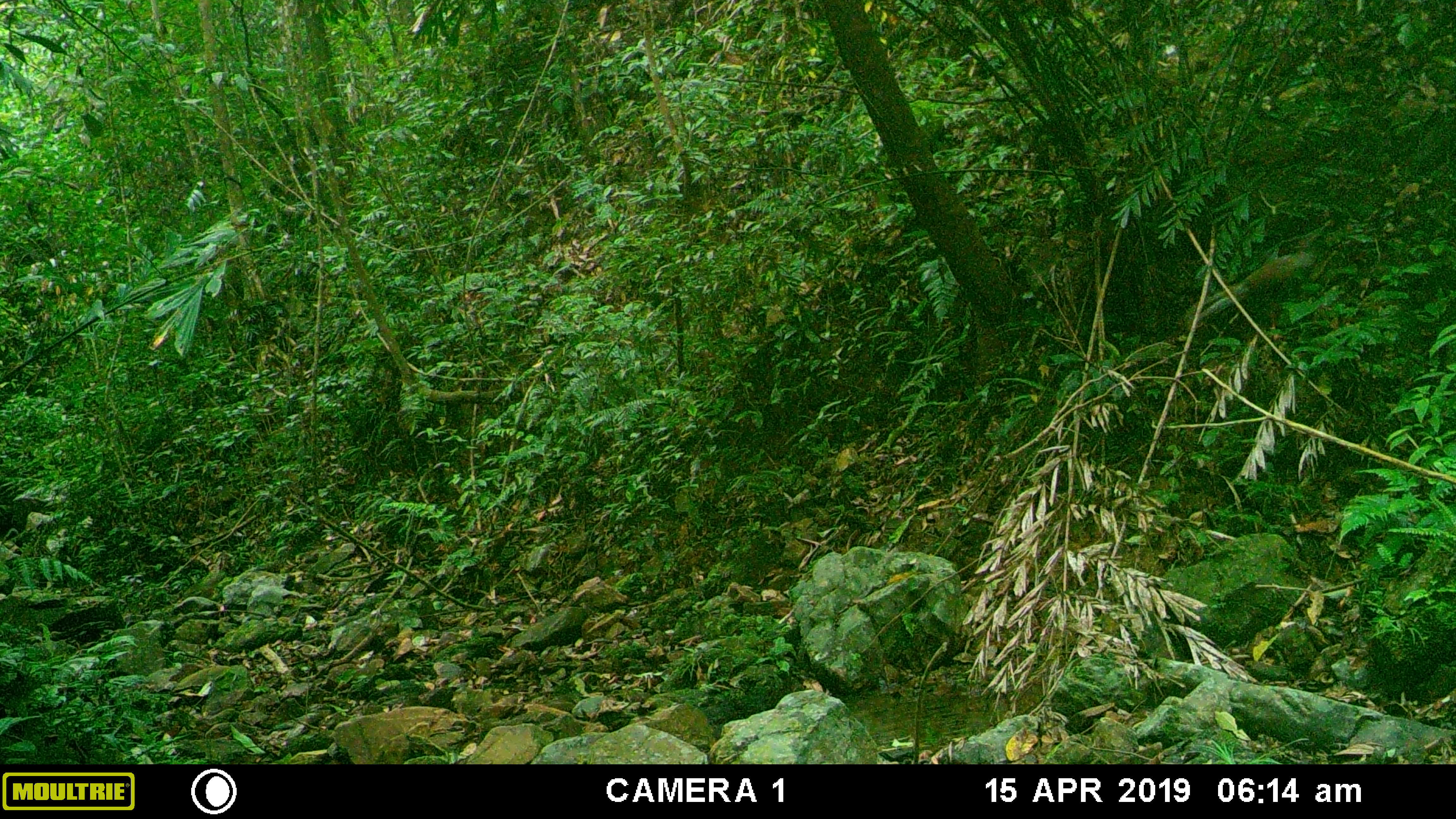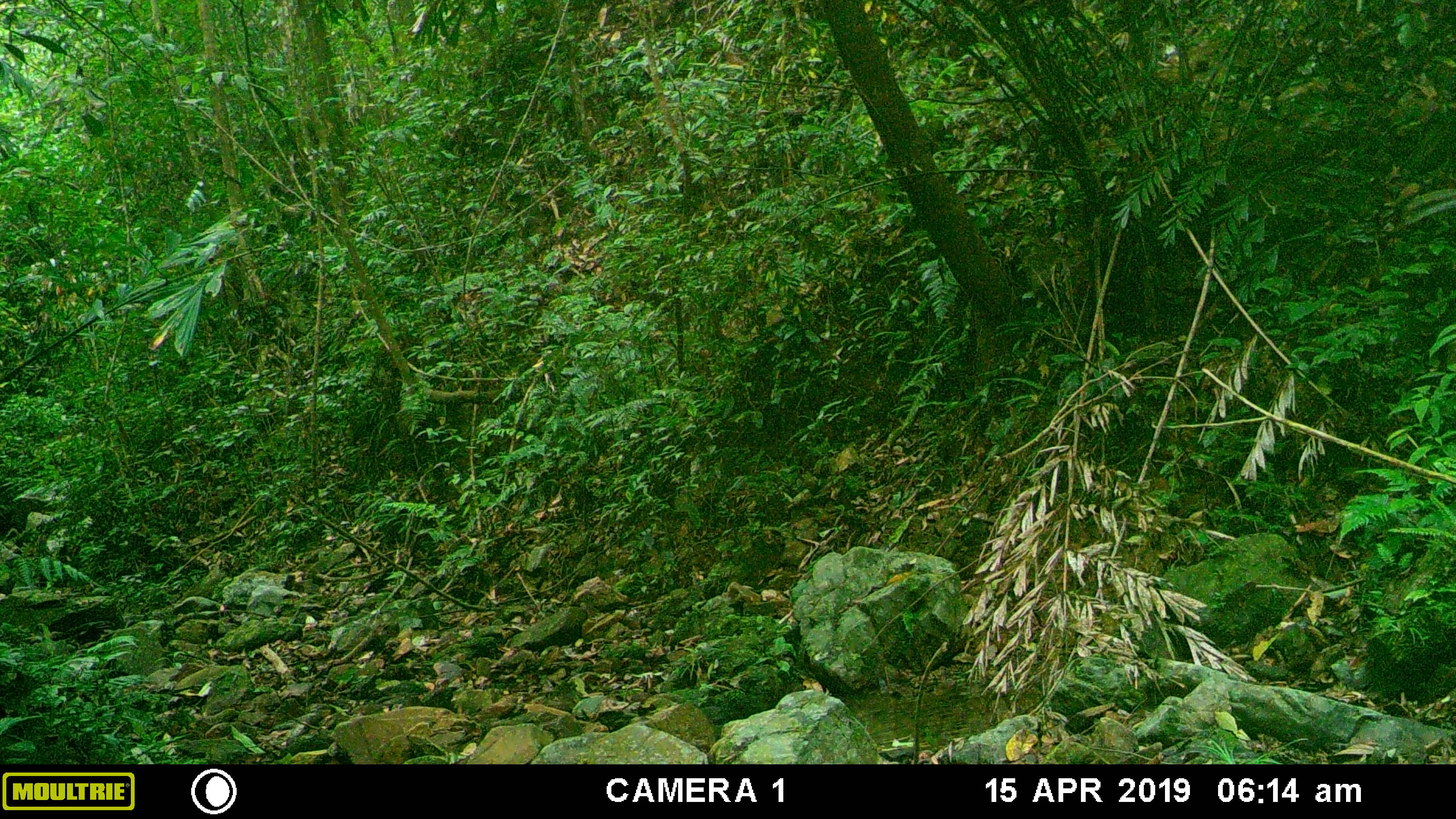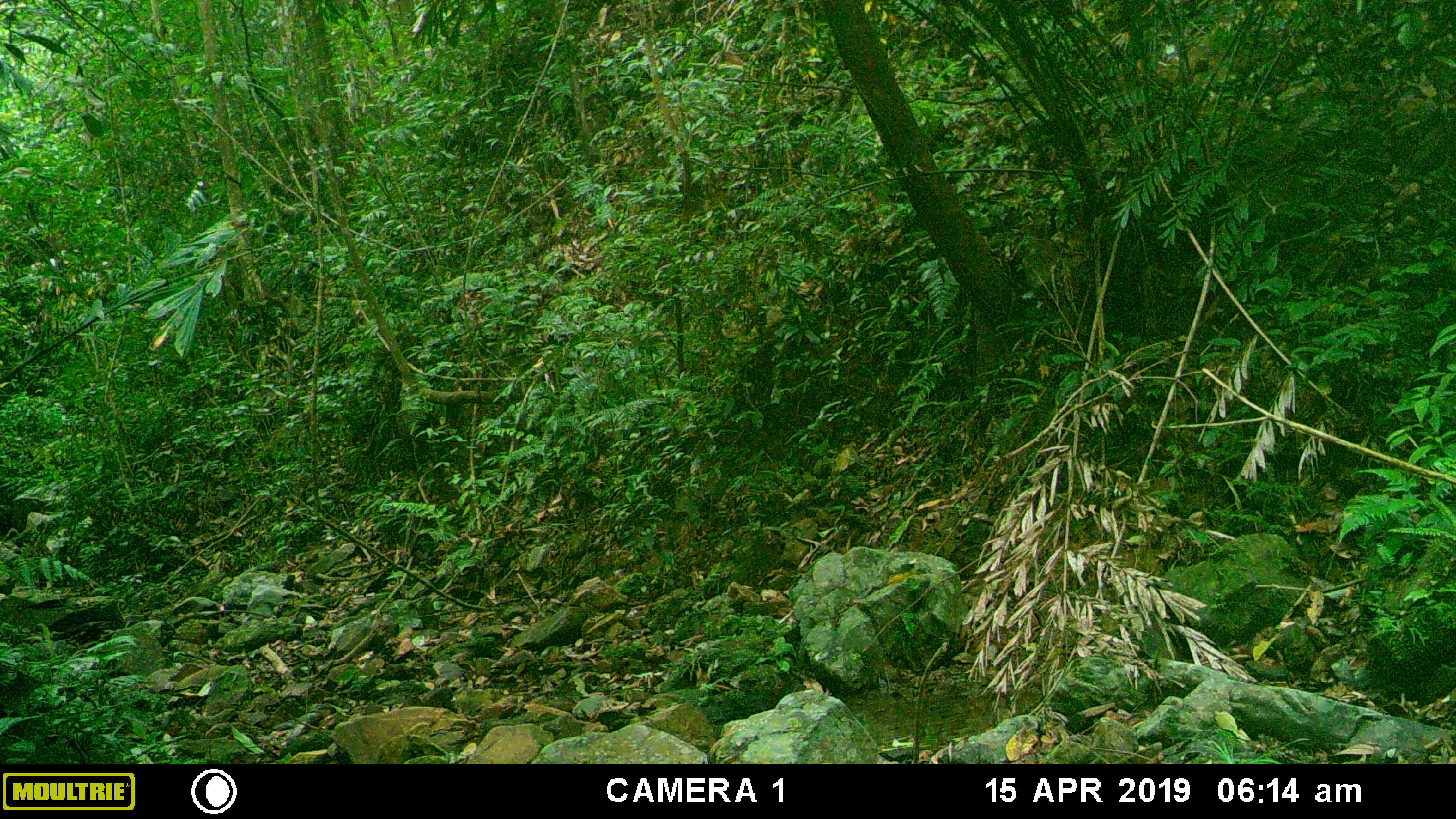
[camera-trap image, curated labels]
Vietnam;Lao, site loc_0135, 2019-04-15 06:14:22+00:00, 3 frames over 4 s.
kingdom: Animalia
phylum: Chordata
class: Aves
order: Galliformes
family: Phasianidae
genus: Lophura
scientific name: Lophura nycthemera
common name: silver pheasant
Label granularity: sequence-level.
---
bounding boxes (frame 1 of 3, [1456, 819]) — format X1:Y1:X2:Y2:
silver pheasant: 1182:237:1316:330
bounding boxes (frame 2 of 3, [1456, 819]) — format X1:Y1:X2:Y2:
silver pheasant: 1402:188:1456:225